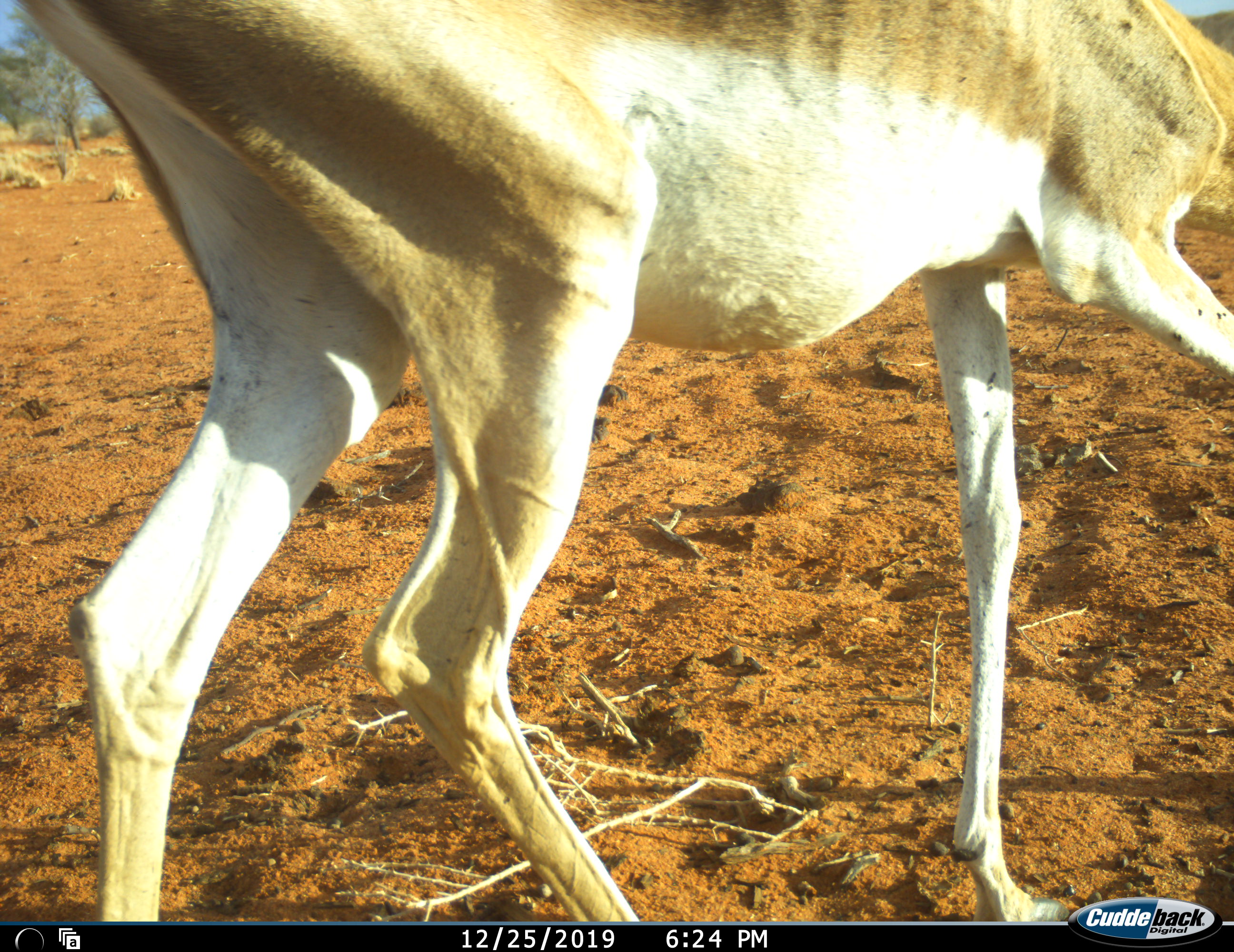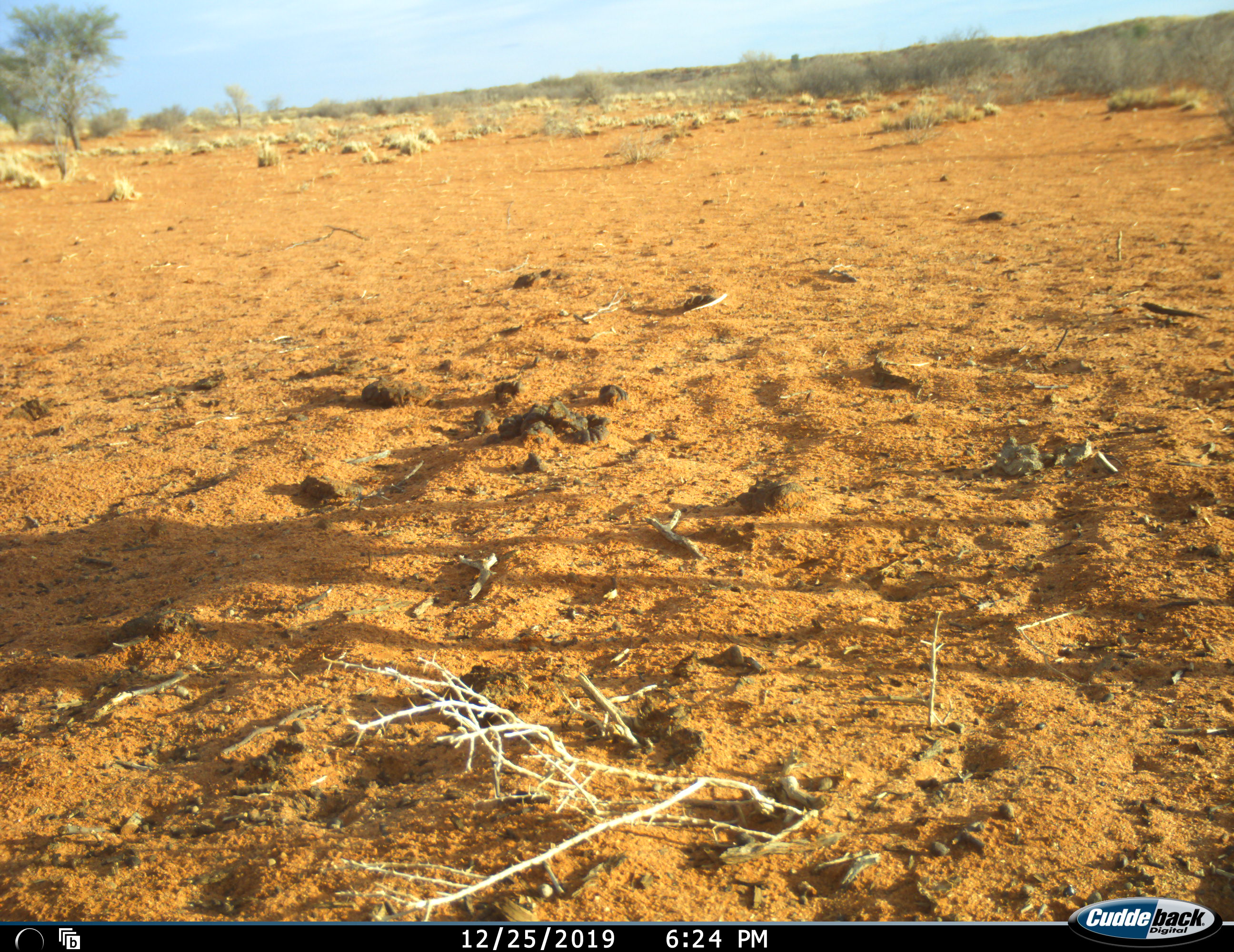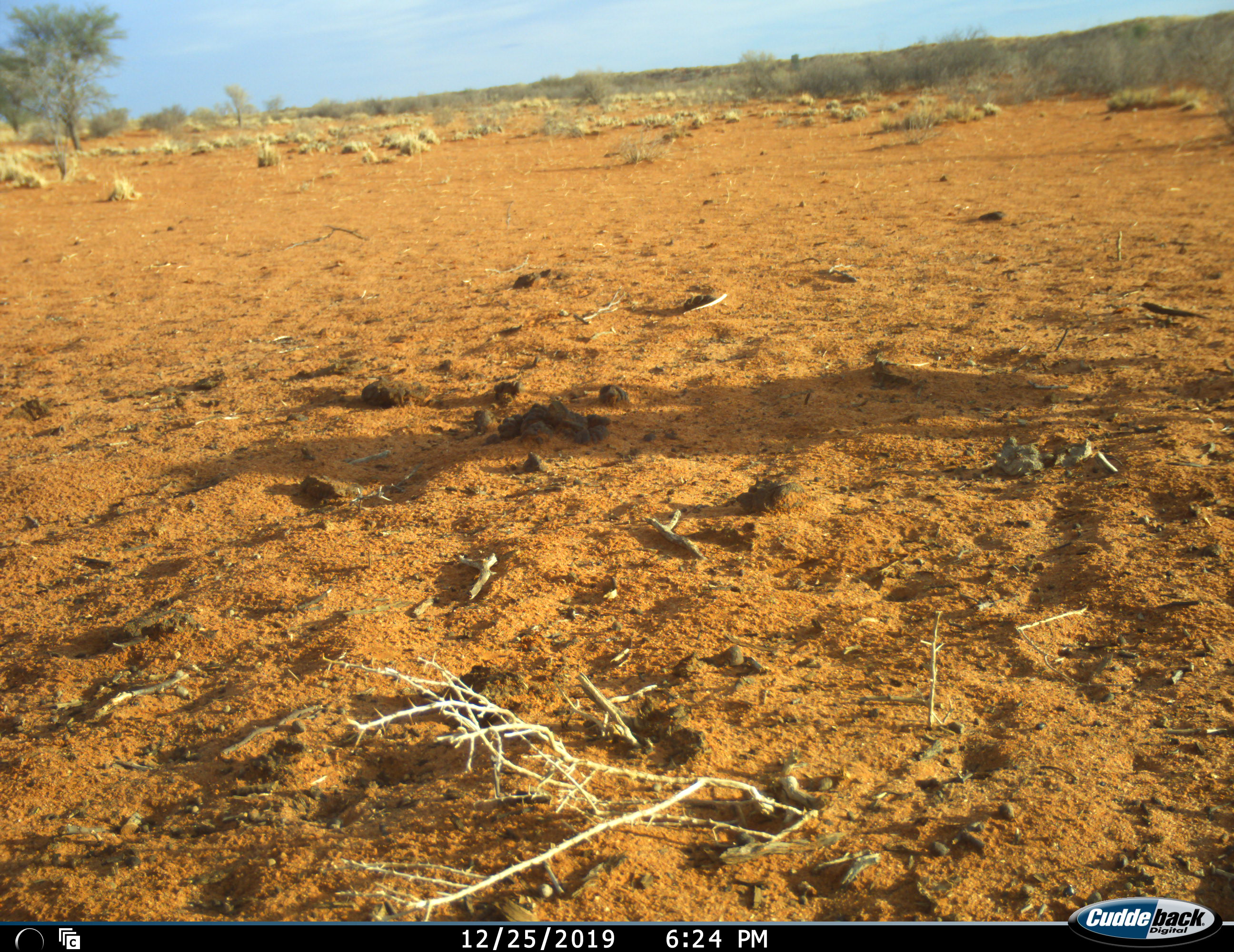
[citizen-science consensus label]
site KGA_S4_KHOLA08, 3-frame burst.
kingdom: Animalia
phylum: Chordata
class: Mammalia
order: Artiodactyla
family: Bovidae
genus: Antidorcas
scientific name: Antidorcas marsupialis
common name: springbok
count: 1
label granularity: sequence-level